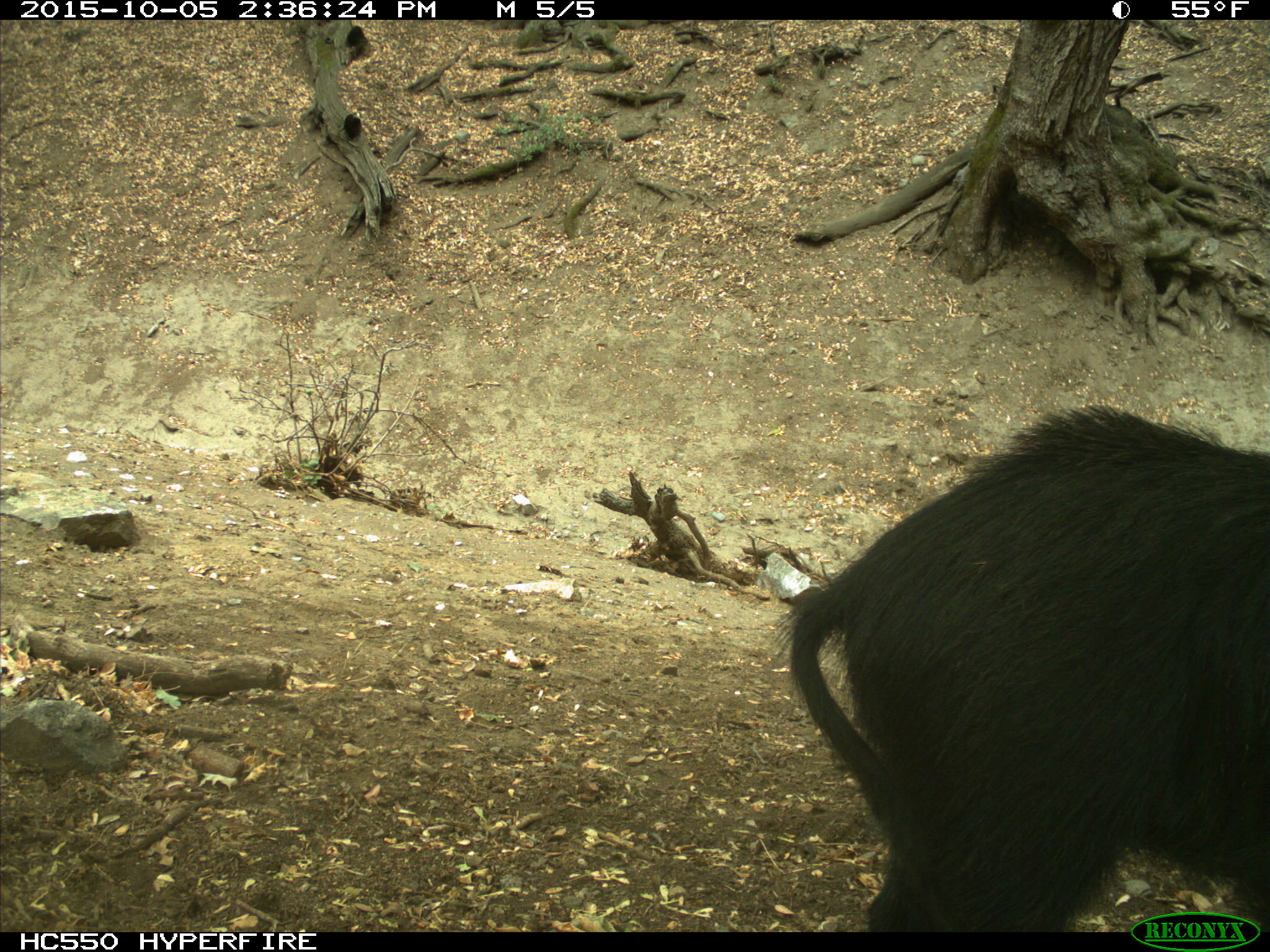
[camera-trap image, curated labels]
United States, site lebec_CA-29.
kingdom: Animalia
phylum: Chordata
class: Mammalia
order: Artiodactyla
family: Suidae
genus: Sus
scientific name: Sus scrofa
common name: wild boar